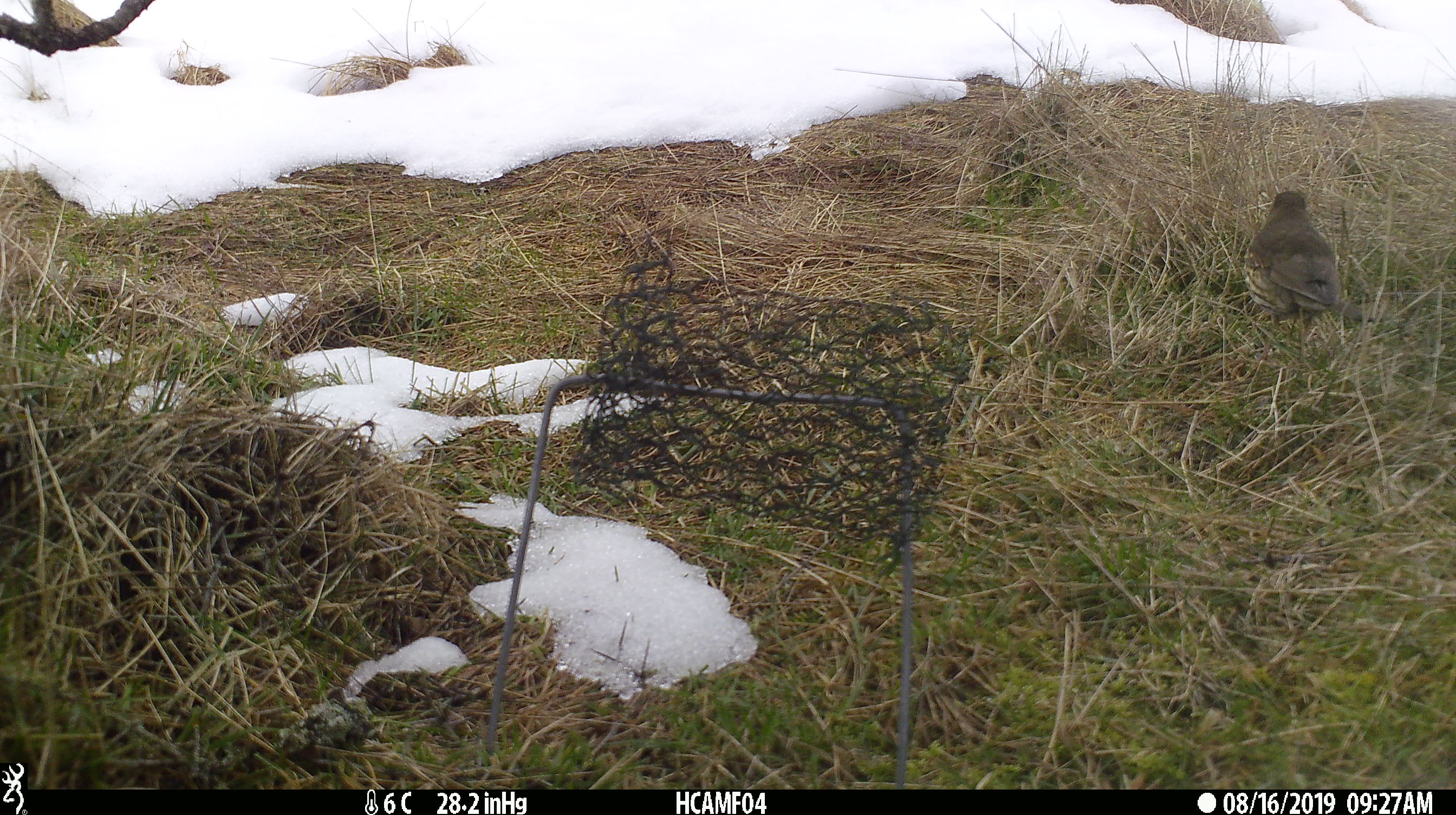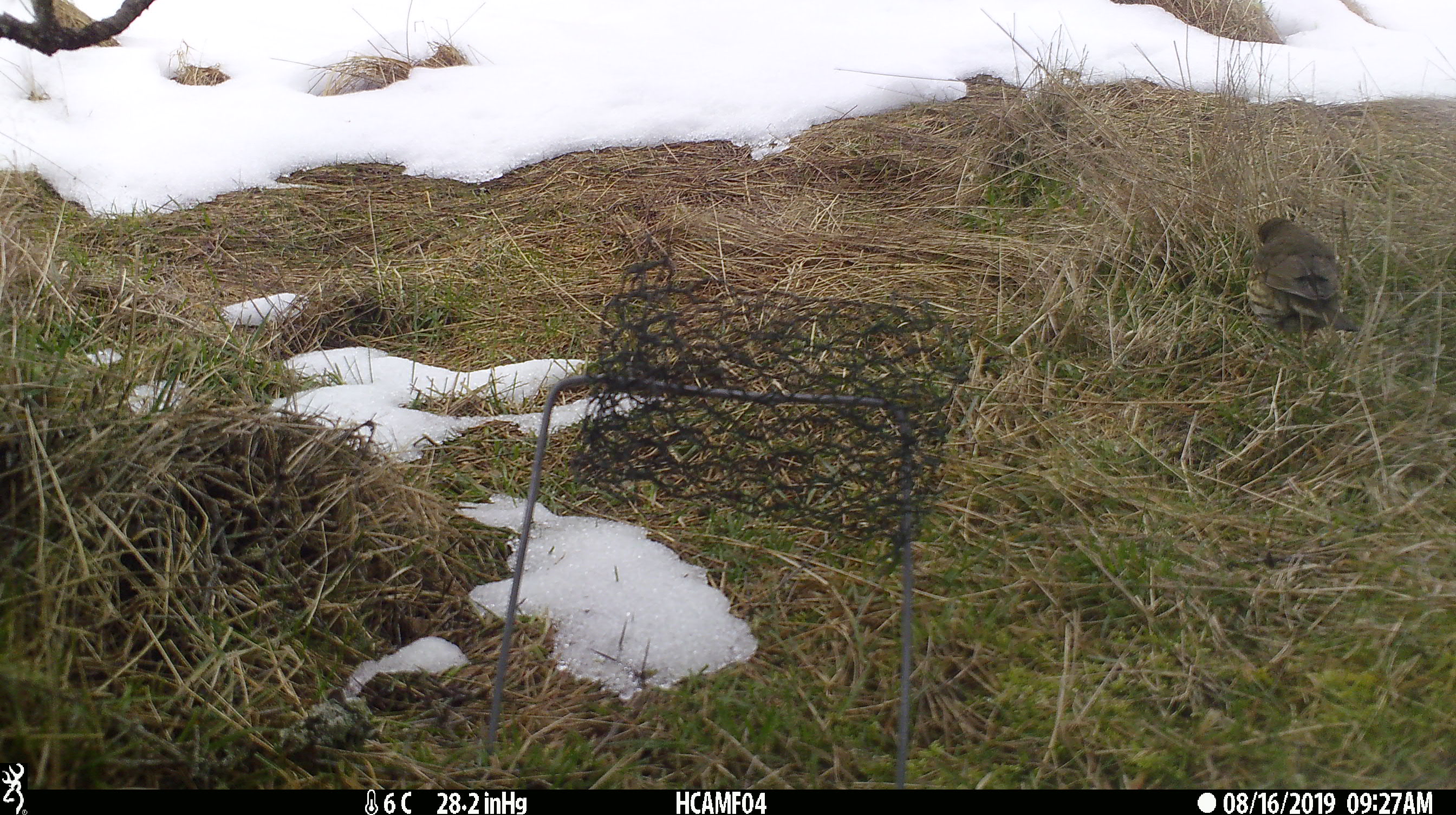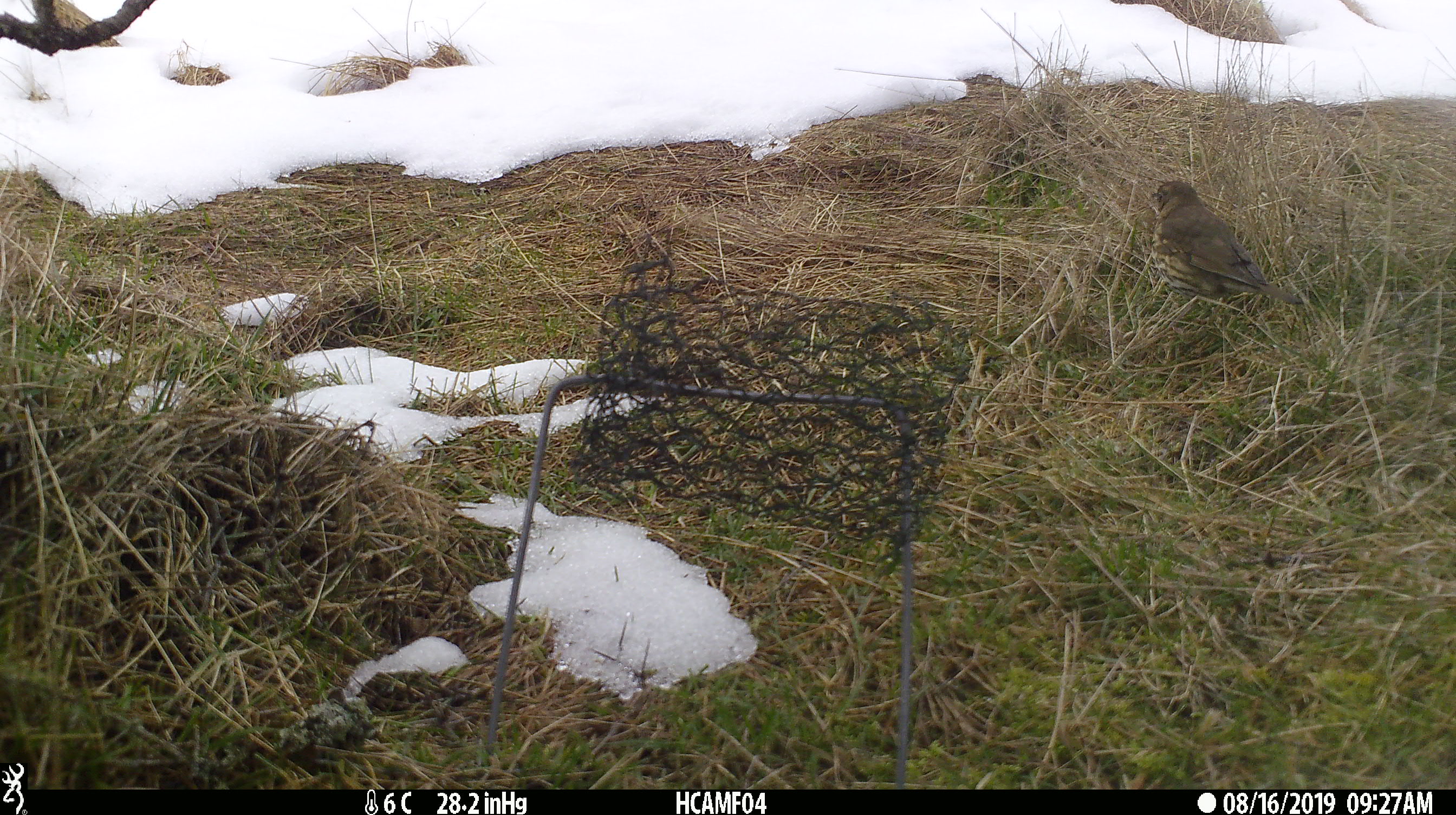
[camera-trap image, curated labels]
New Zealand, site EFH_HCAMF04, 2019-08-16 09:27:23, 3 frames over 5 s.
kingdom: Animalia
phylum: Chordata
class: Aves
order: Passeriformes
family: Turdidae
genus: Turdus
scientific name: Turdus philomelos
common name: song thrush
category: thrush